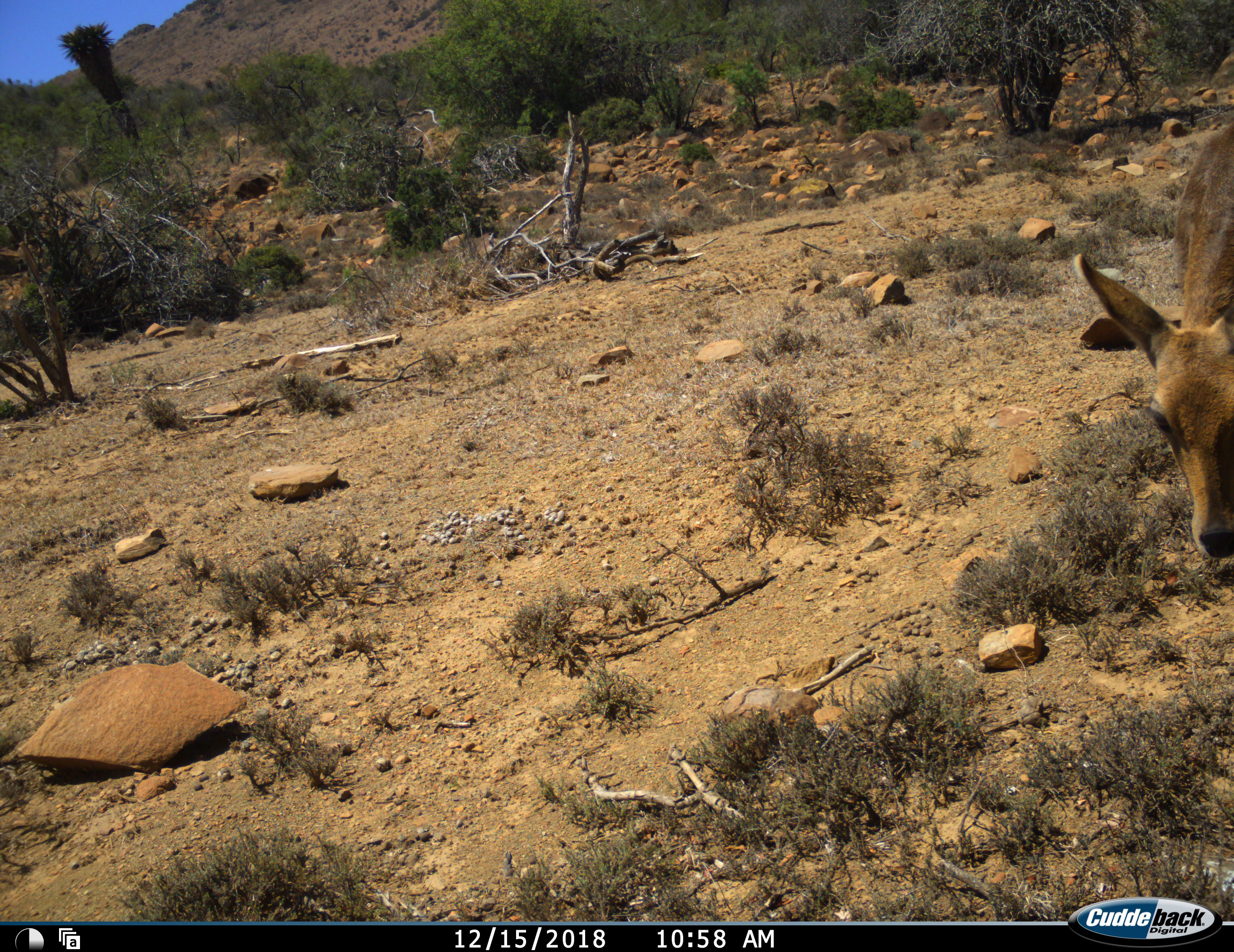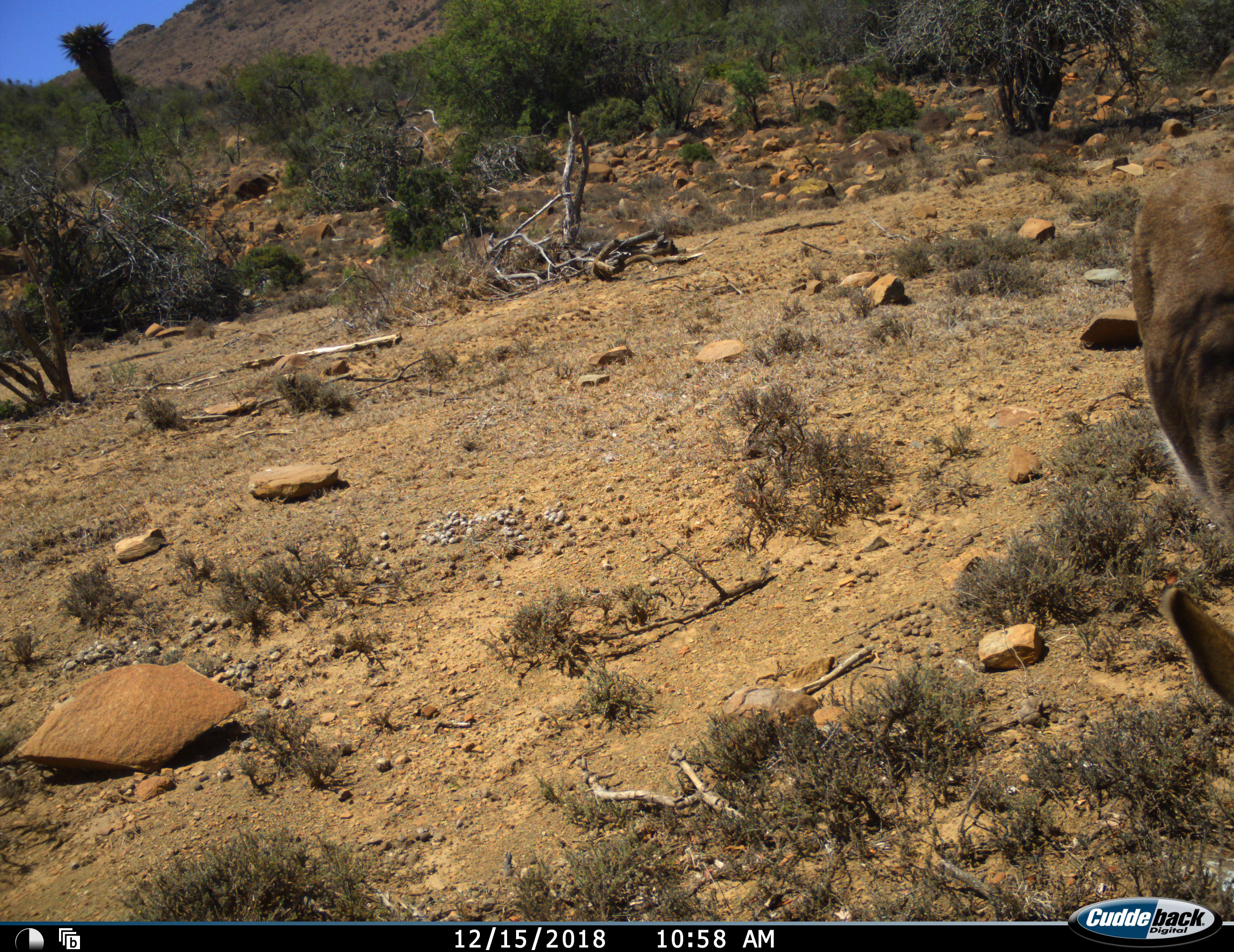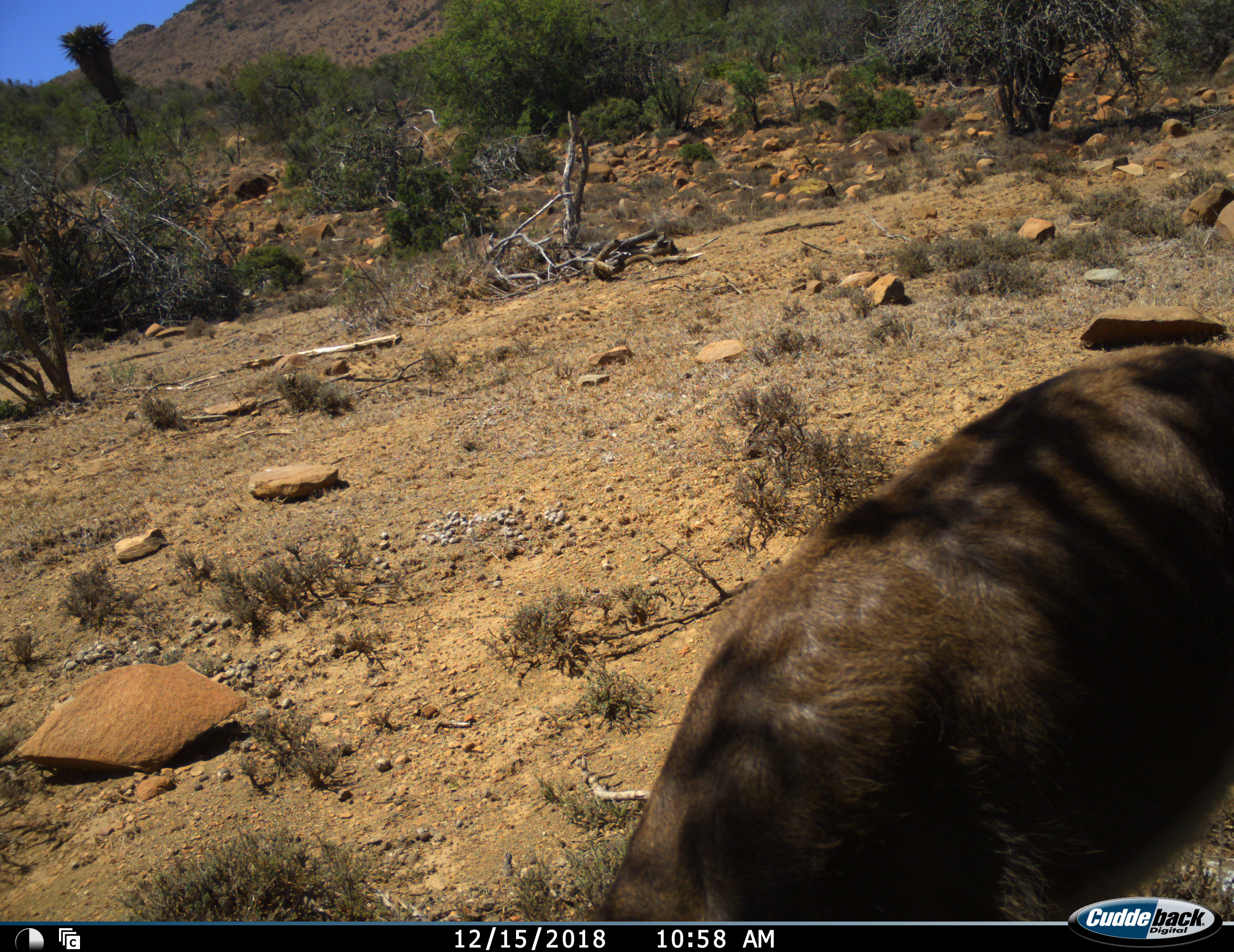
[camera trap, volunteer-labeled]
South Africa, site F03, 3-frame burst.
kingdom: Animalia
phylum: Chordata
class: Mammalia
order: Artiodactyla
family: Bovidae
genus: Redunca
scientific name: Redunca fulvorufula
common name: mountain reedbuck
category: reedbuckmountain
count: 1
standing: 17%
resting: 0%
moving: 83%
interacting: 0%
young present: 0%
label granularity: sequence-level